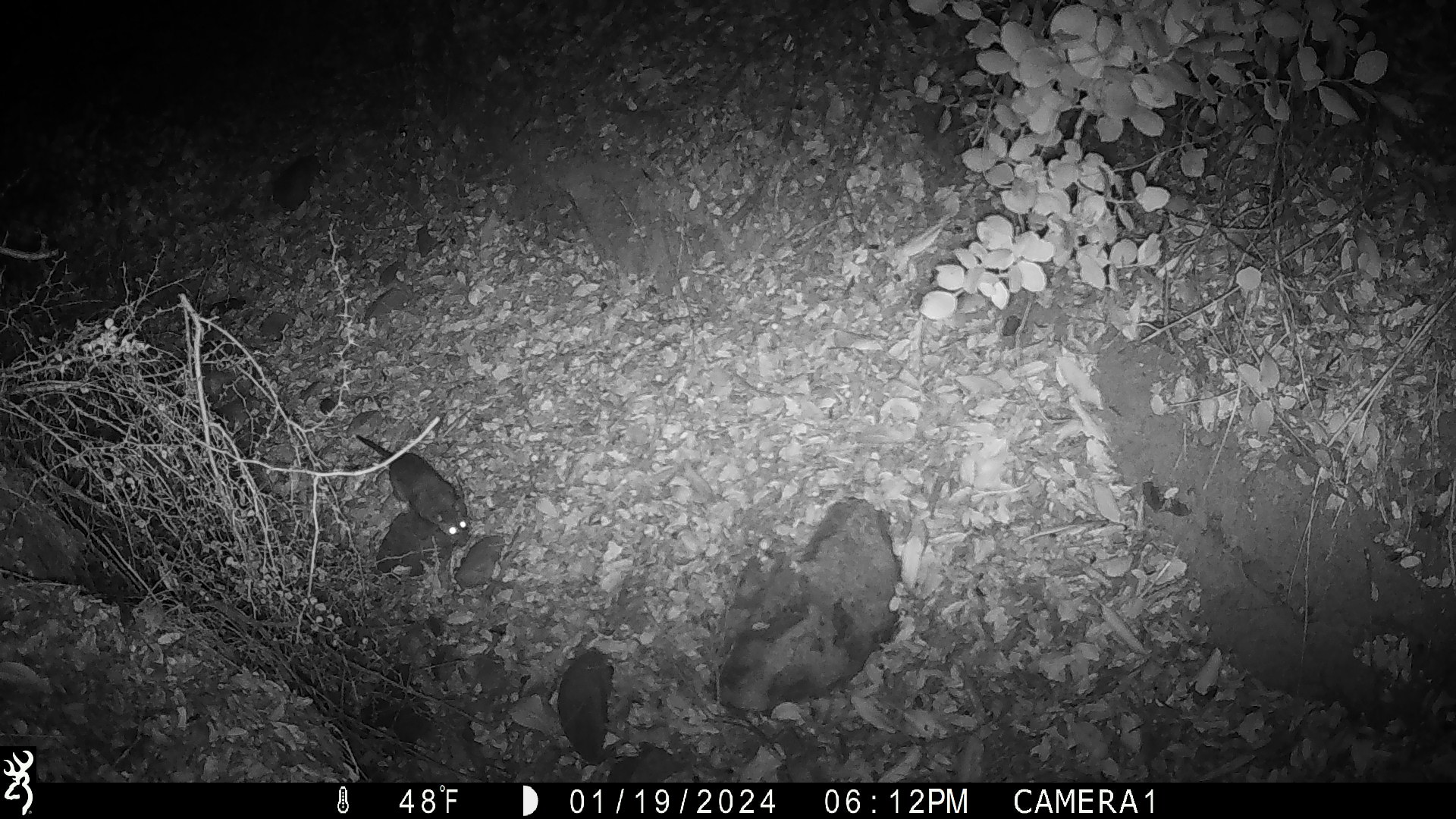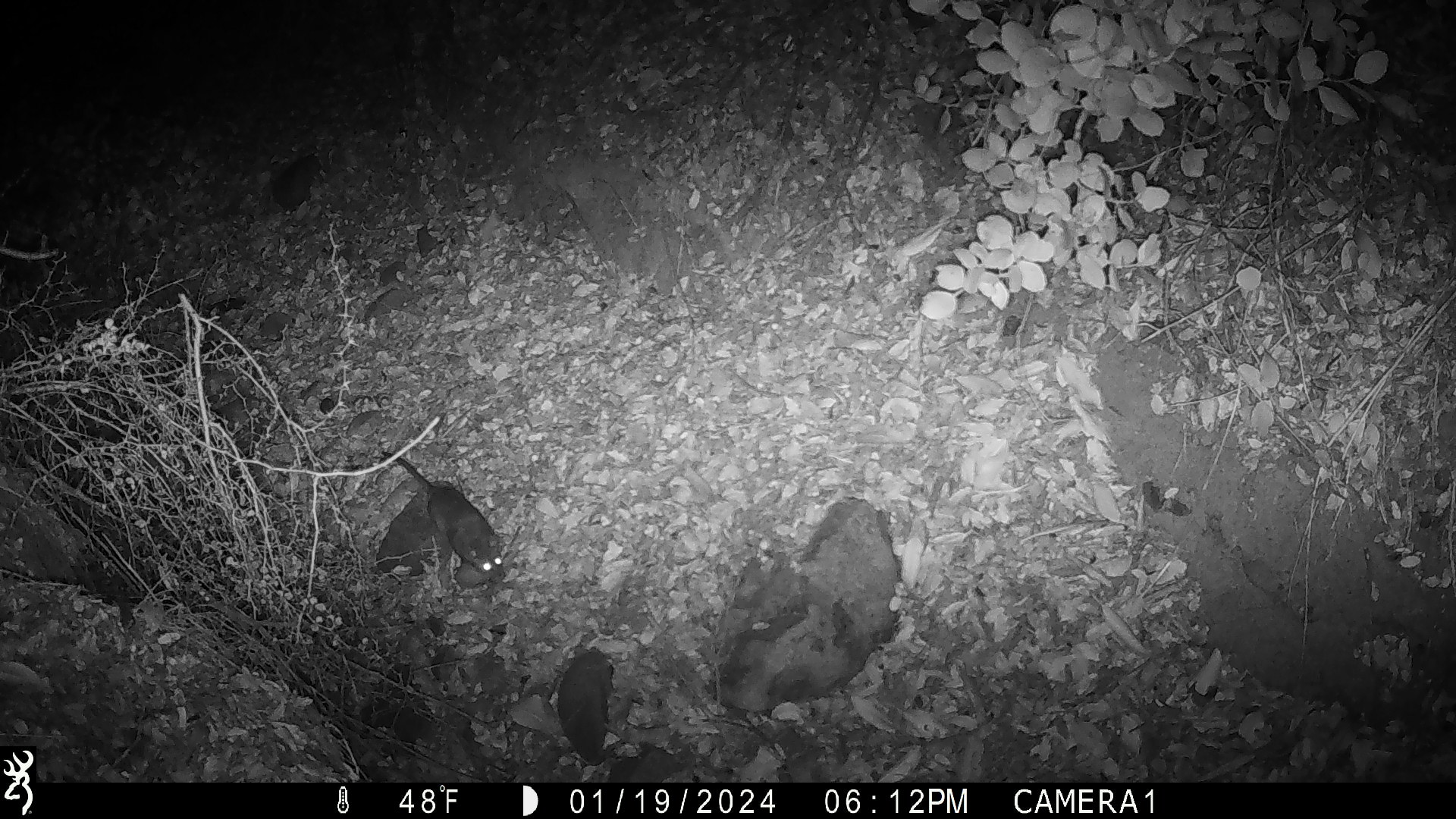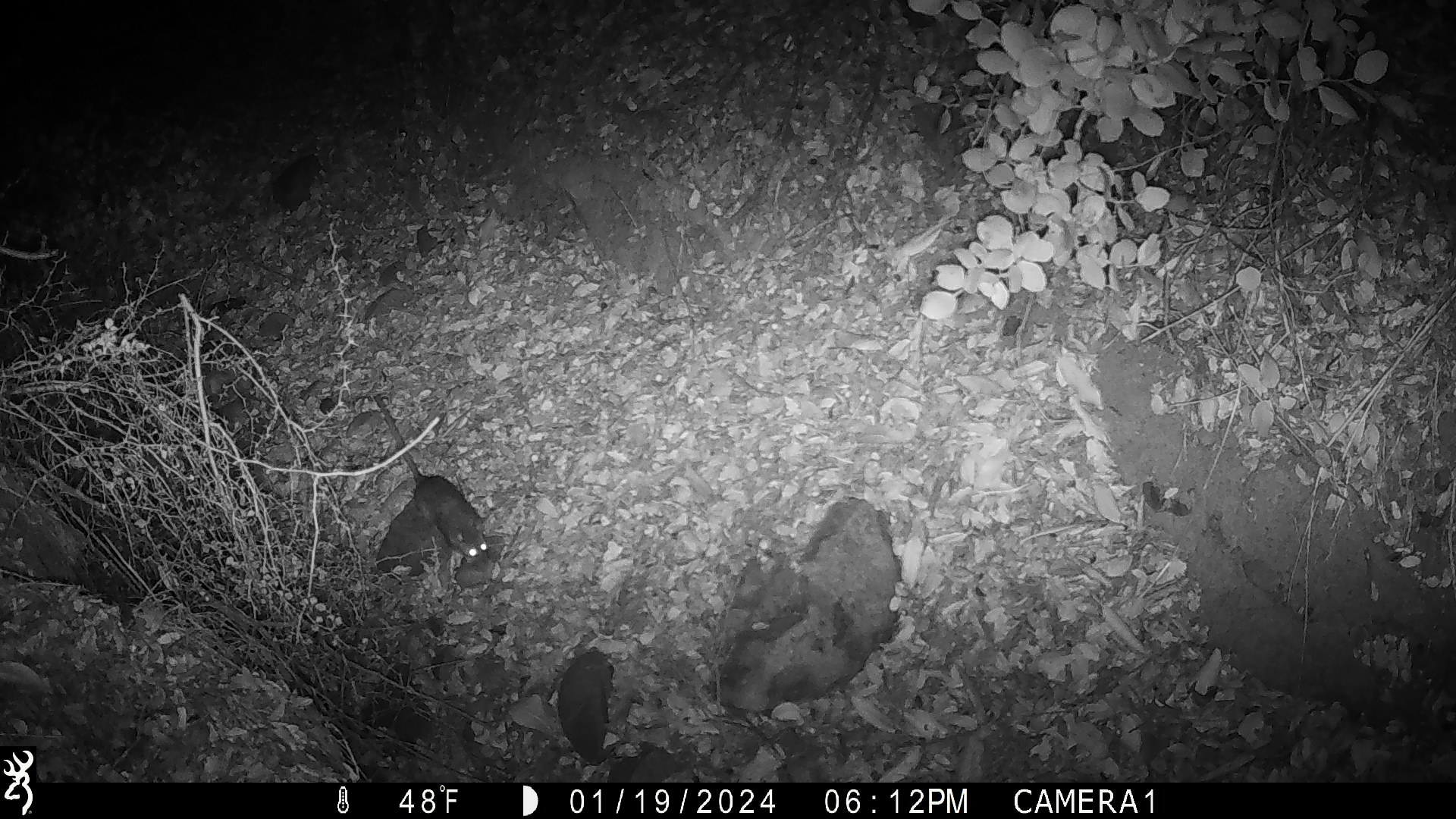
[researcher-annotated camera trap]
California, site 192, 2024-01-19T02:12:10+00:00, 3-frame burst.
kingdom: Animalia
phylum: Chordata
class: Mammalia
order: Rodentia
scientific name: Rodentia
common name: mouse or rat